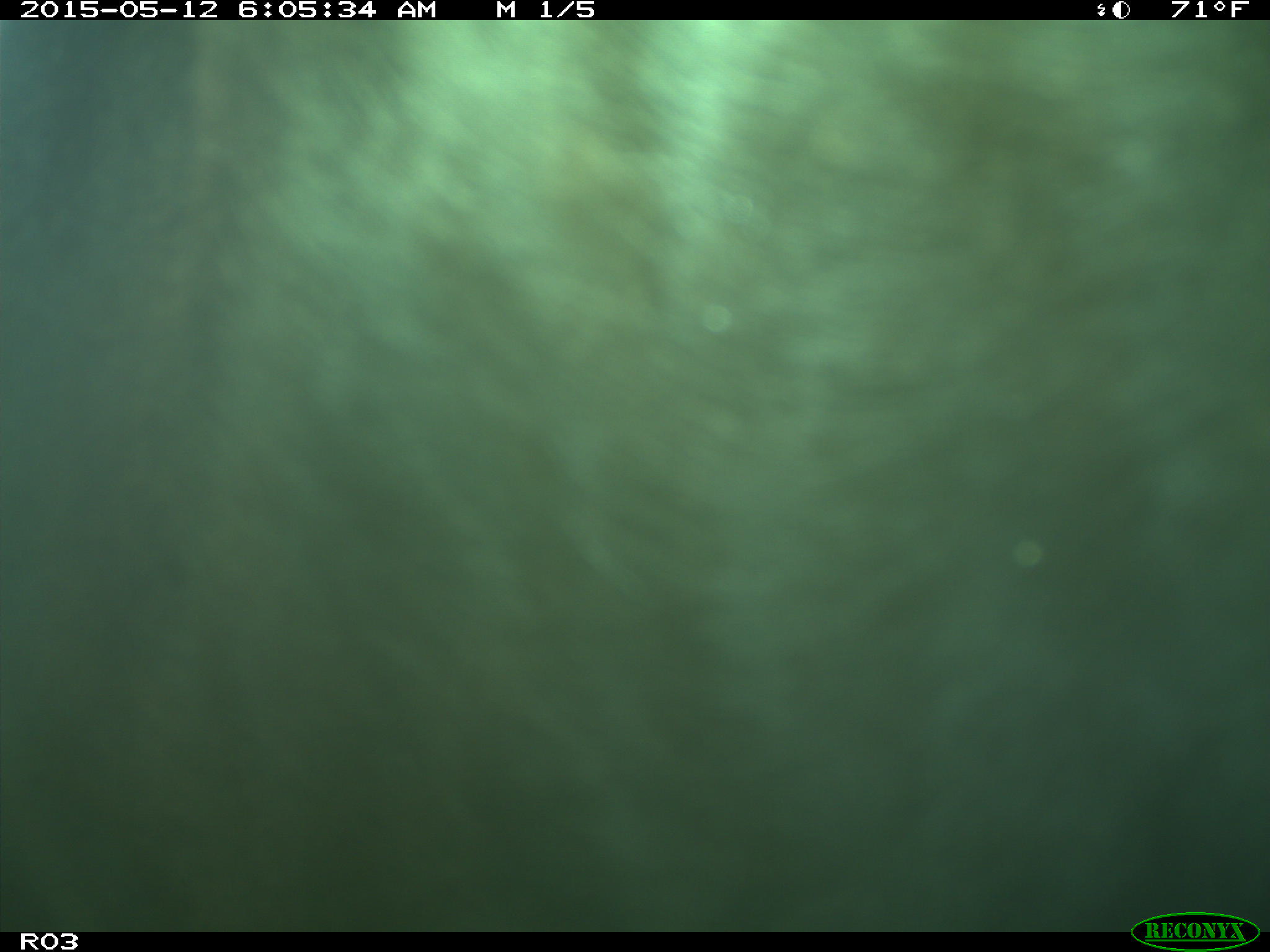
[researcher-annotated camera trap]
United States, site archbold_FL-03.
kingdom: Animalia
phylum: Chordata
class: Mammalia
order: Artiodactyla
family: Bovidae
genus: Bos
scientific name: Bos taurus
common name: domestic cow